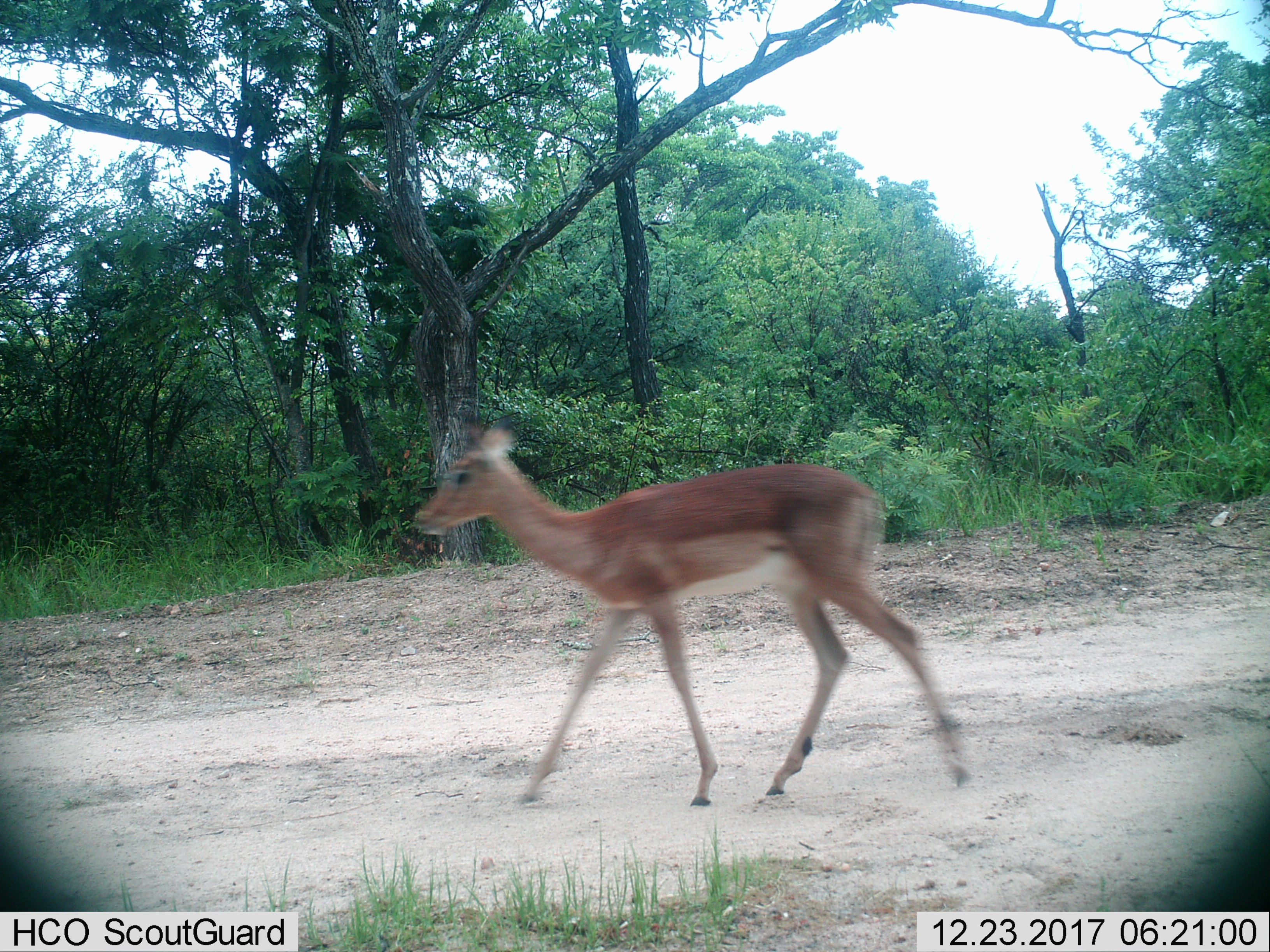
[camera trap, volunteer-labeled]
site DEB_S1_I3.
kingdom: Animalia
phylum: Chordata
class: Mammalia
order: Artiodactyla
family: Bovidae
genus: Aepyceros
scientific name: Aepyceros melampus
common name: impala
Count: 1.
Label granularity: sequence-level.